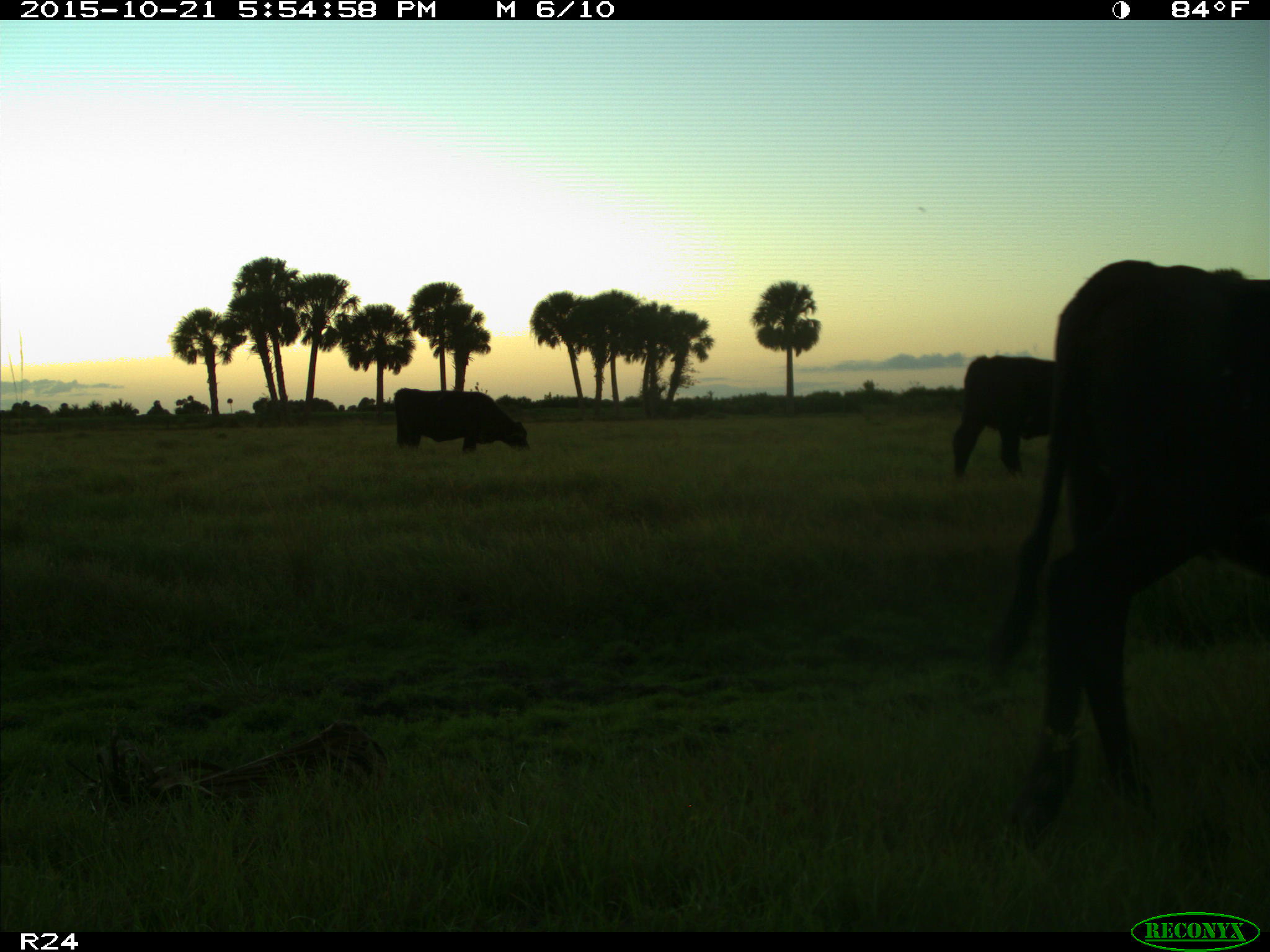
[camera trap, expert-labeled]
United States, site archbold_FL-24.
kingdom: Animalia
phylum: Chordata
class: Mammalia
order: Artiodactyla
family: Bovidae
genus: Bos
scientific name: Bos taurus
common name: domestic cow